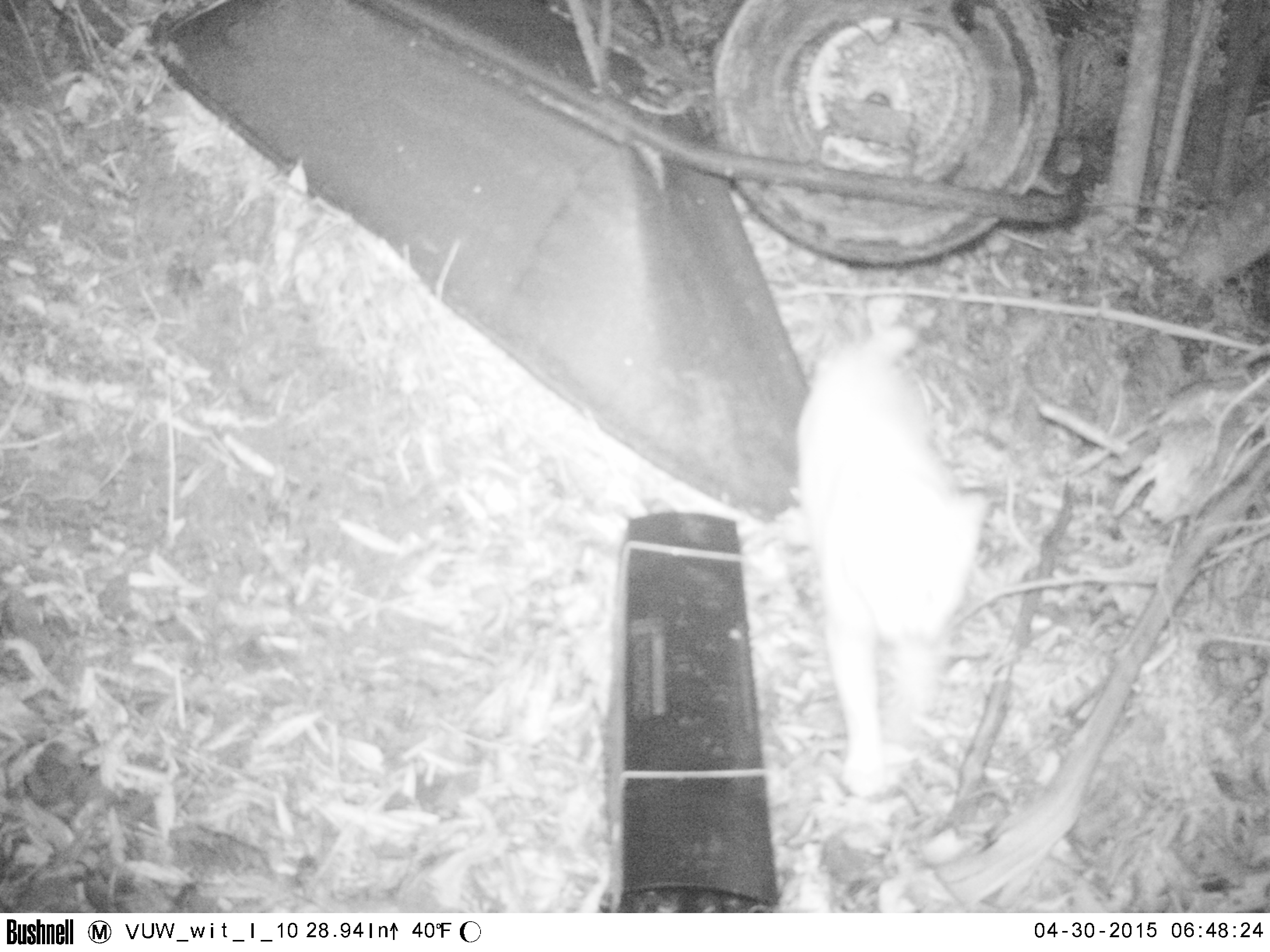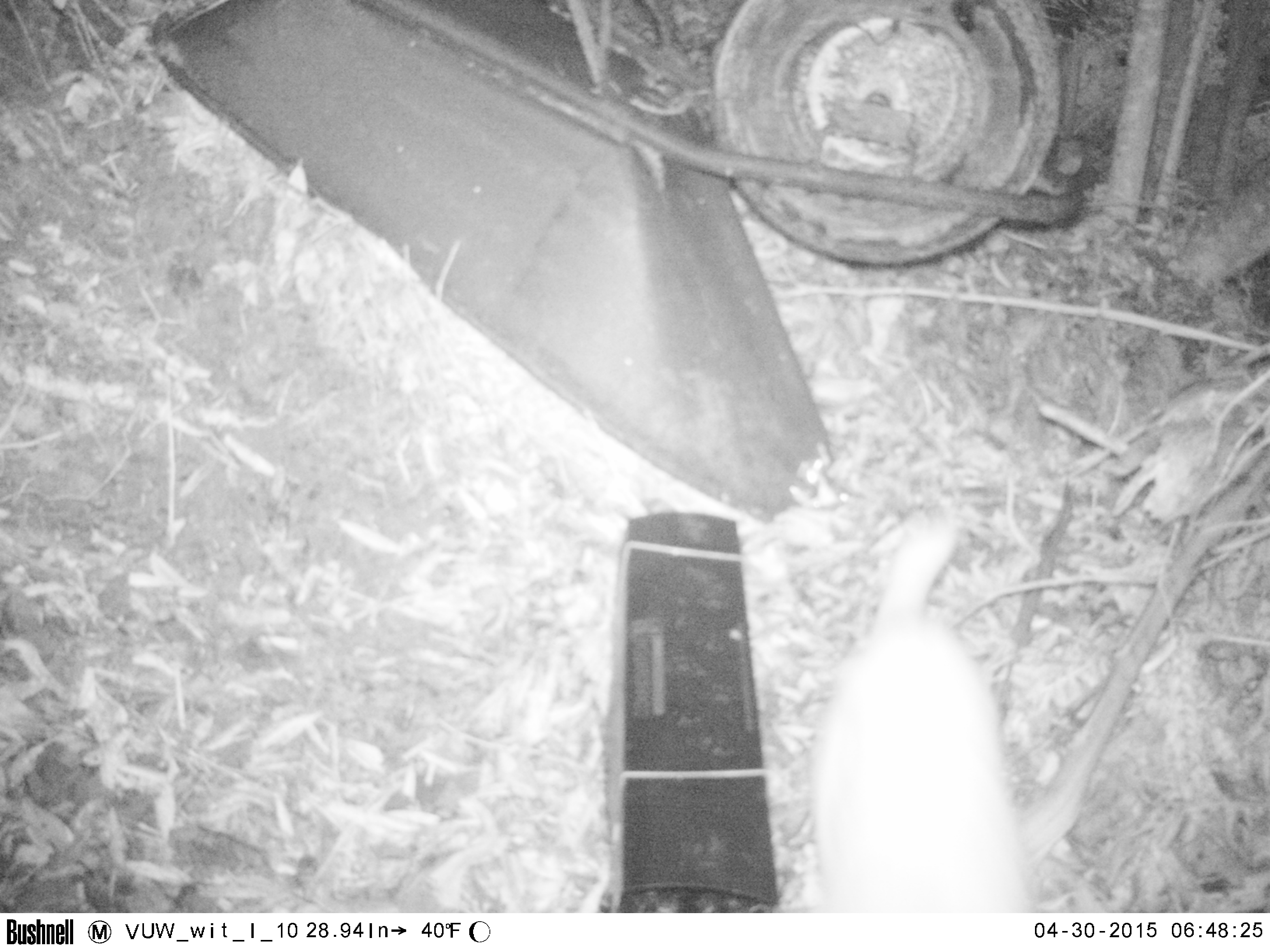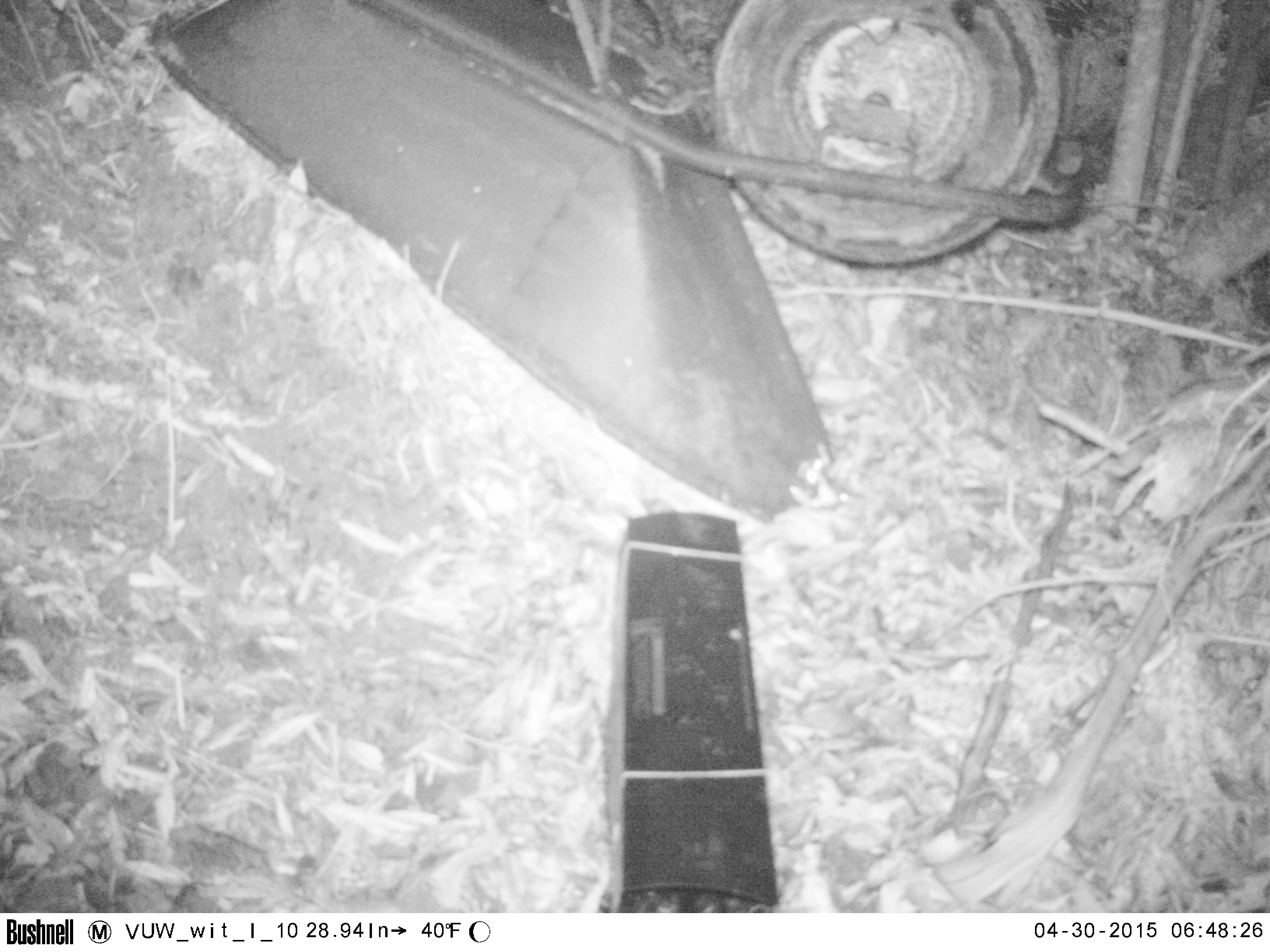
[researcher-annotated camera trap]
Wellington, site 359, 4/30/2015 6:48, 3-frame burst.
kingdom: Animalia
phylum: Chordata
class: Mammalia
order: Carnivora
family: Felidae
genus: Felis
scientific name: Felis catus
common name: cat